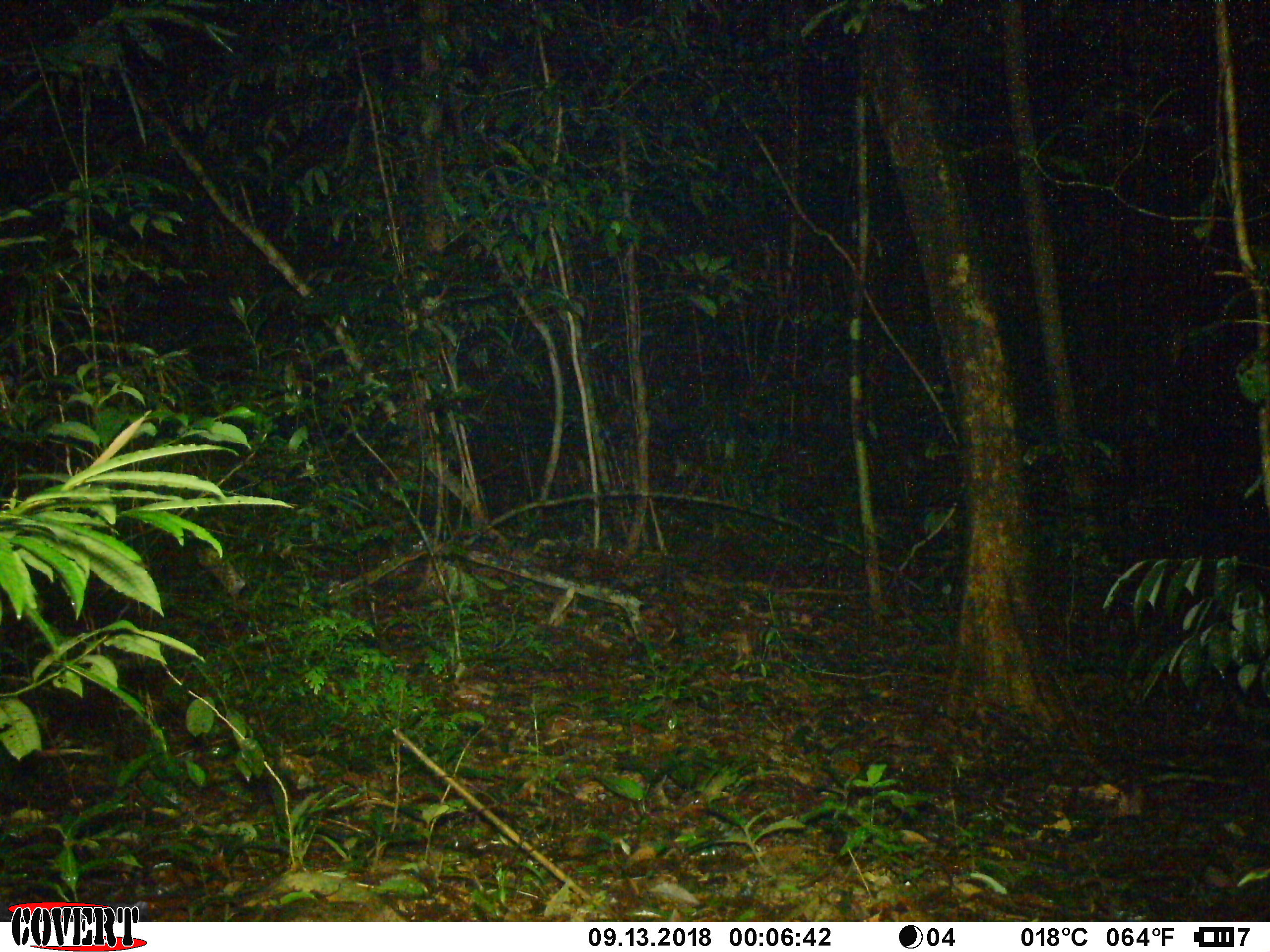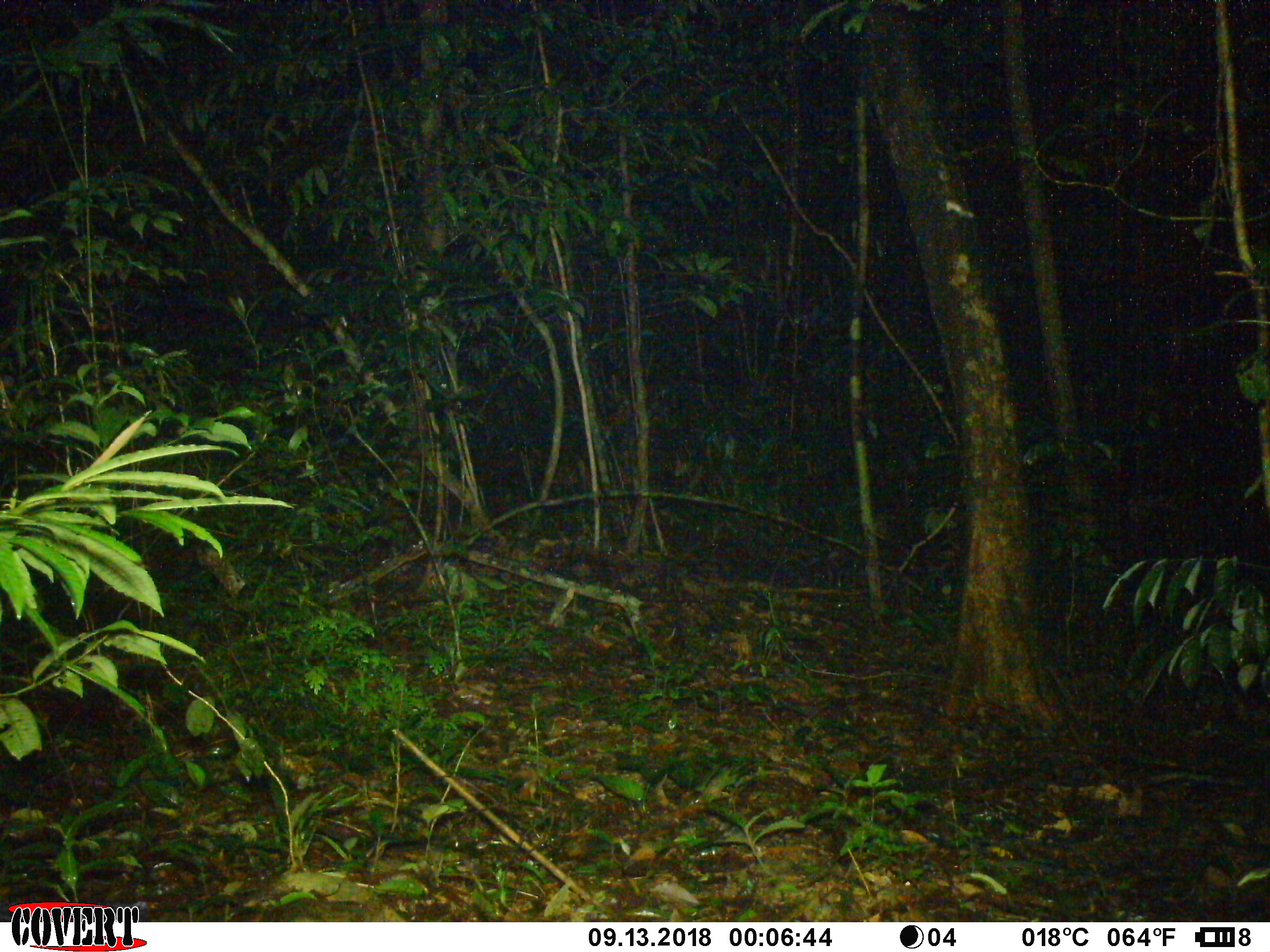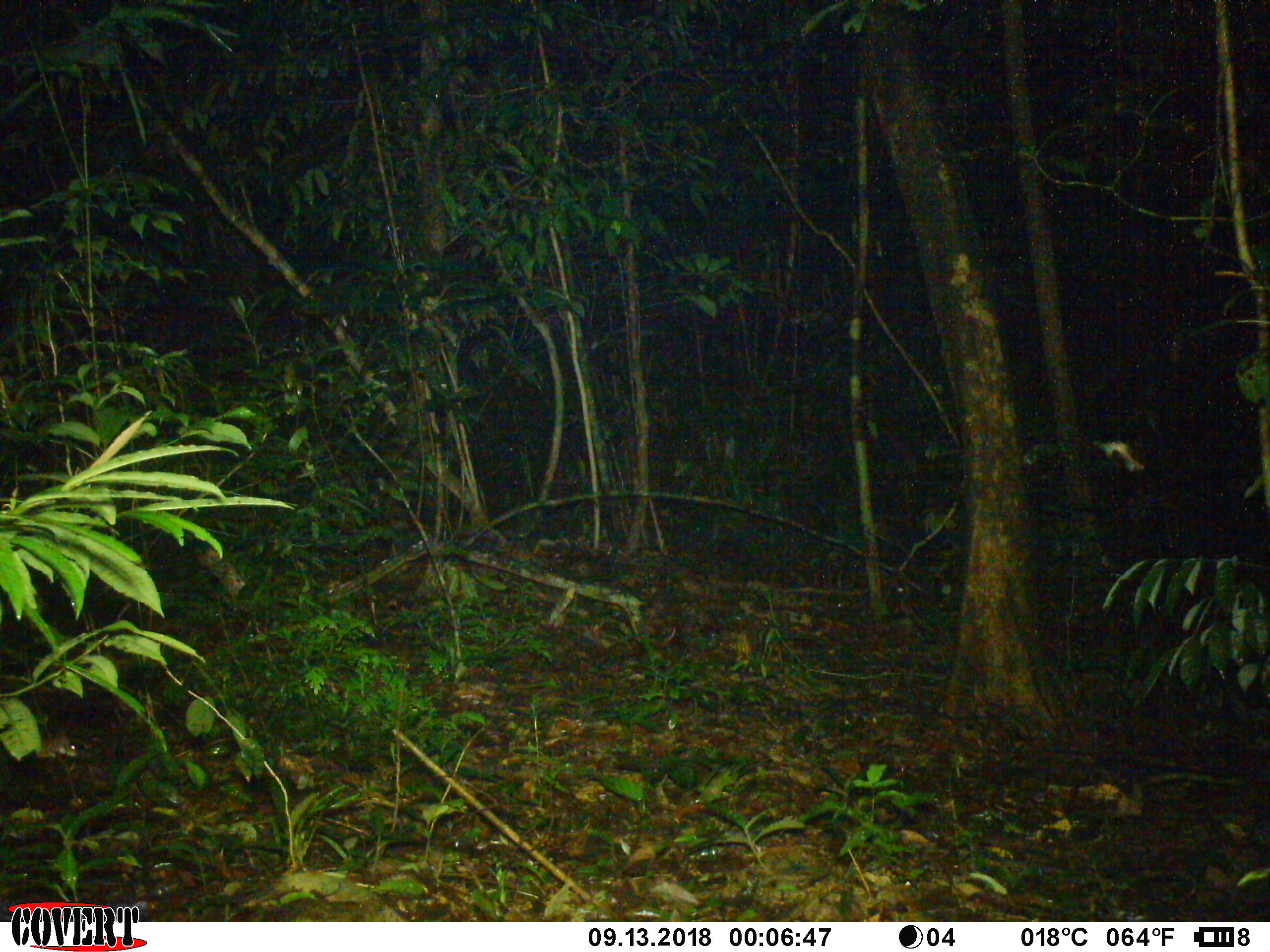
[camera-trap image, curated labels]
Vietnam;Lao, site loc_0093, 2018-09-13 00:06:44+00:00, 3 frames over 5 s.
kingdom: Animalia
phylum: Chordata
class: Mammalia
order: Rodentia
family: Muridae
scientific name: Muridae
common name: old-world mice and rats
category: unidentified murid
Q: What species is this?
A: Unidentified murid (old-world mice and rats) (Muridae).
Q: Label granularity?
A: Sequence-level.